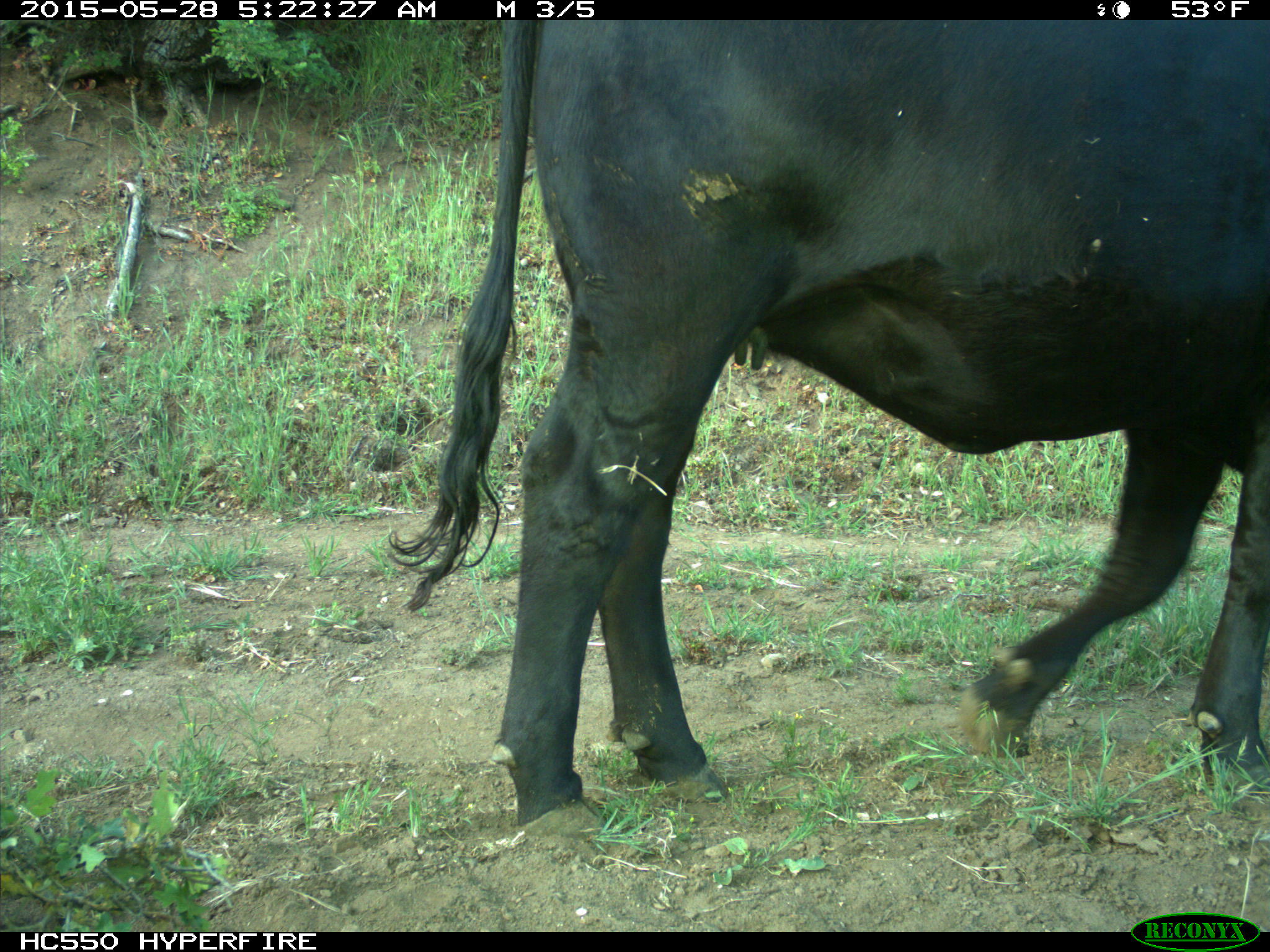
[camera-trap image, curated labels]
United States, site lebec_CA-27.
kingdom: Animalia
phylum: Chordata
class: Mammalia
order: Artiodactyla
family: Bovidae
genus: Bos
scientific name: Bos taurus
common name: domestic cow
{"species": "Bos taurus (domestic cow)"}